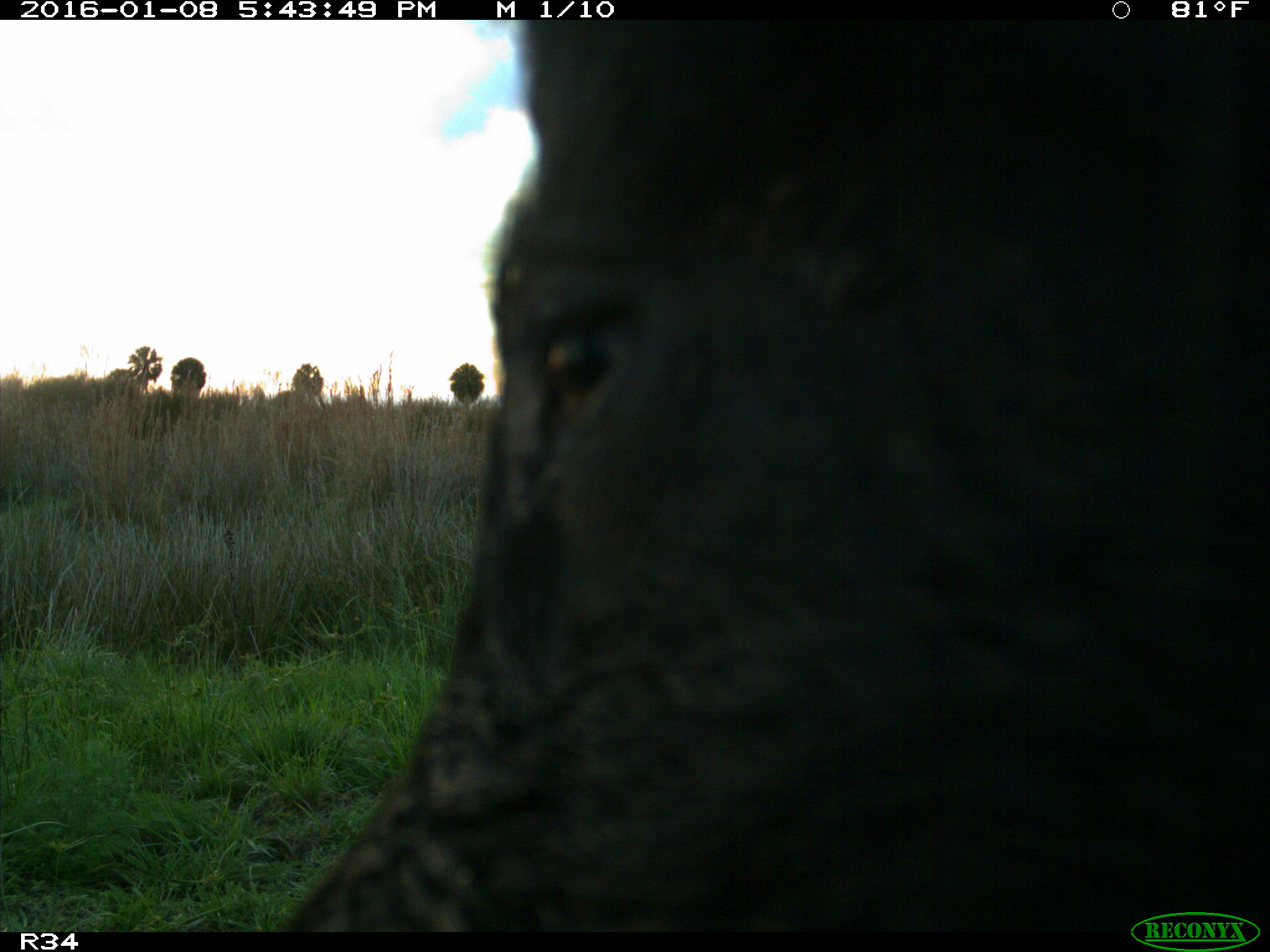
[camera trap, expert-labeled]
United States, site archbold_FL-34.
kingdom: Animalia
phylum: Chordata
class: Mammalia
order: Artiodactyla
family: Suidae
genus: Sus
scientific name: Sus scrofa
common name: wild boar